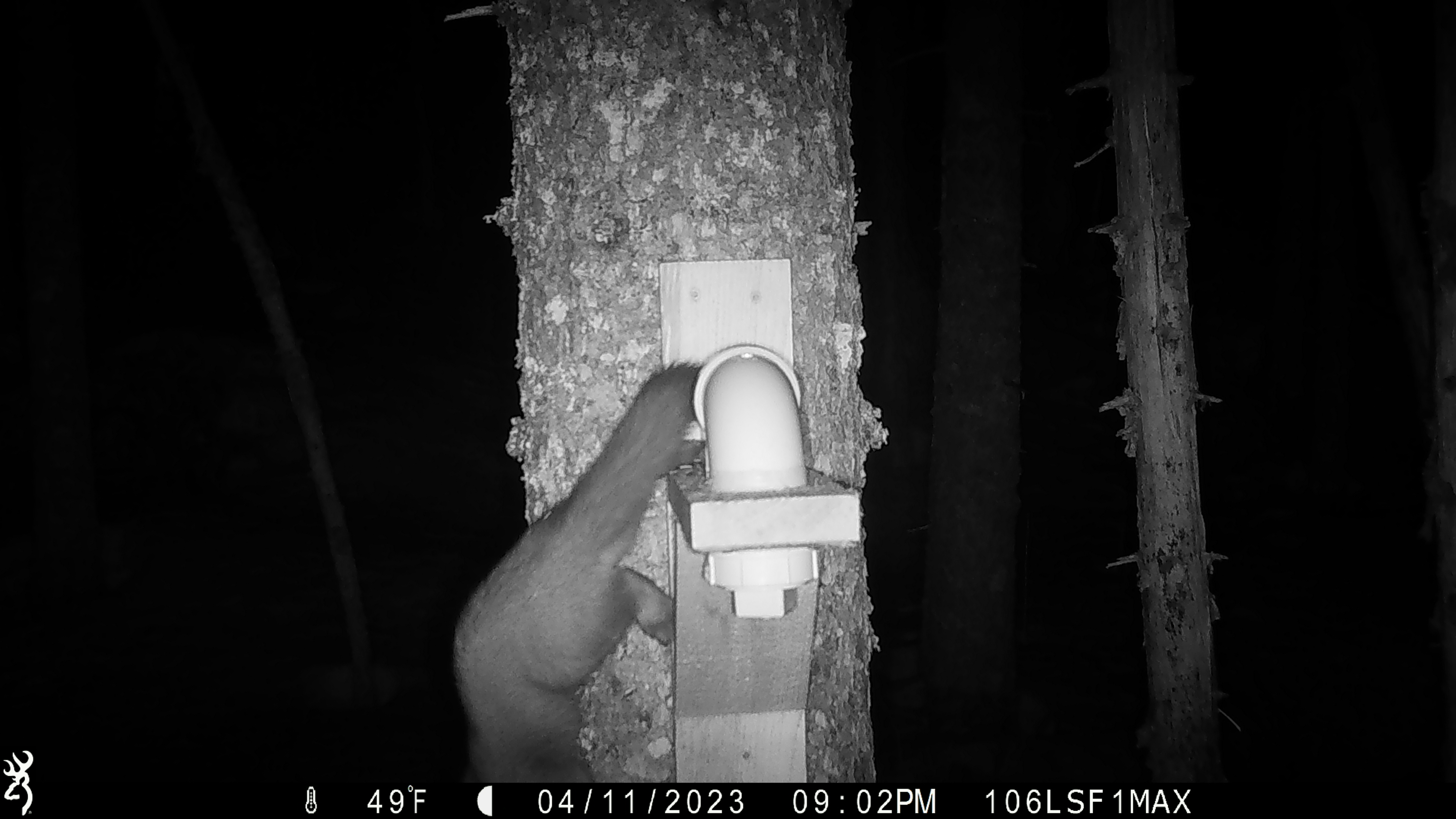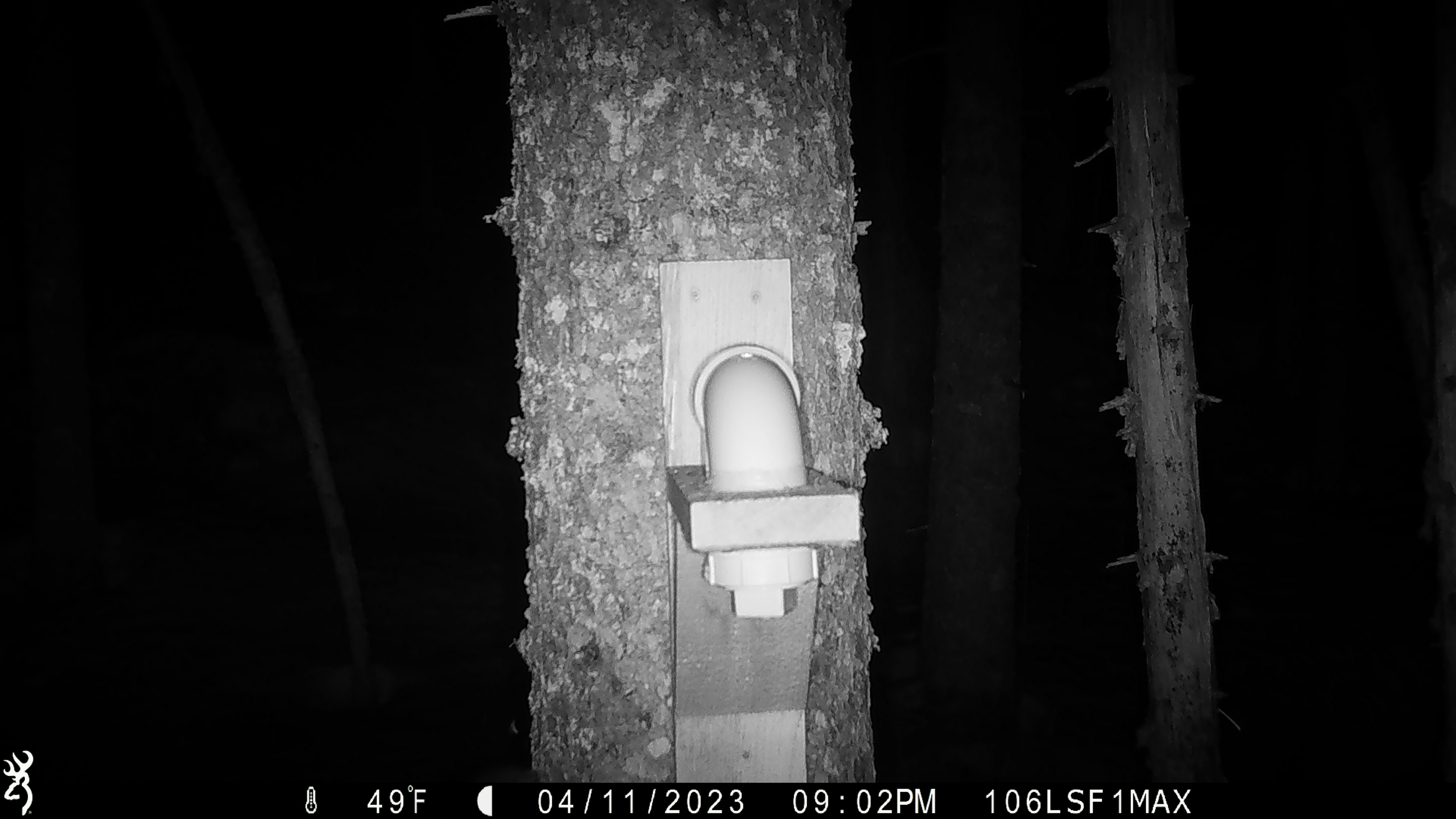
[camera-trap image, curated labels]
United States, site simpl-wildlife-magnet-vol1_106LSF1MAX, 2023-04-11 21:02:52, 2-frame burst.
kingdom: Animalia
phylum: Chordata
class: Mammalia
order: Carnivora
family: Mustelidae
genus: Martes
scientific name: Martes americana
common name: american marten